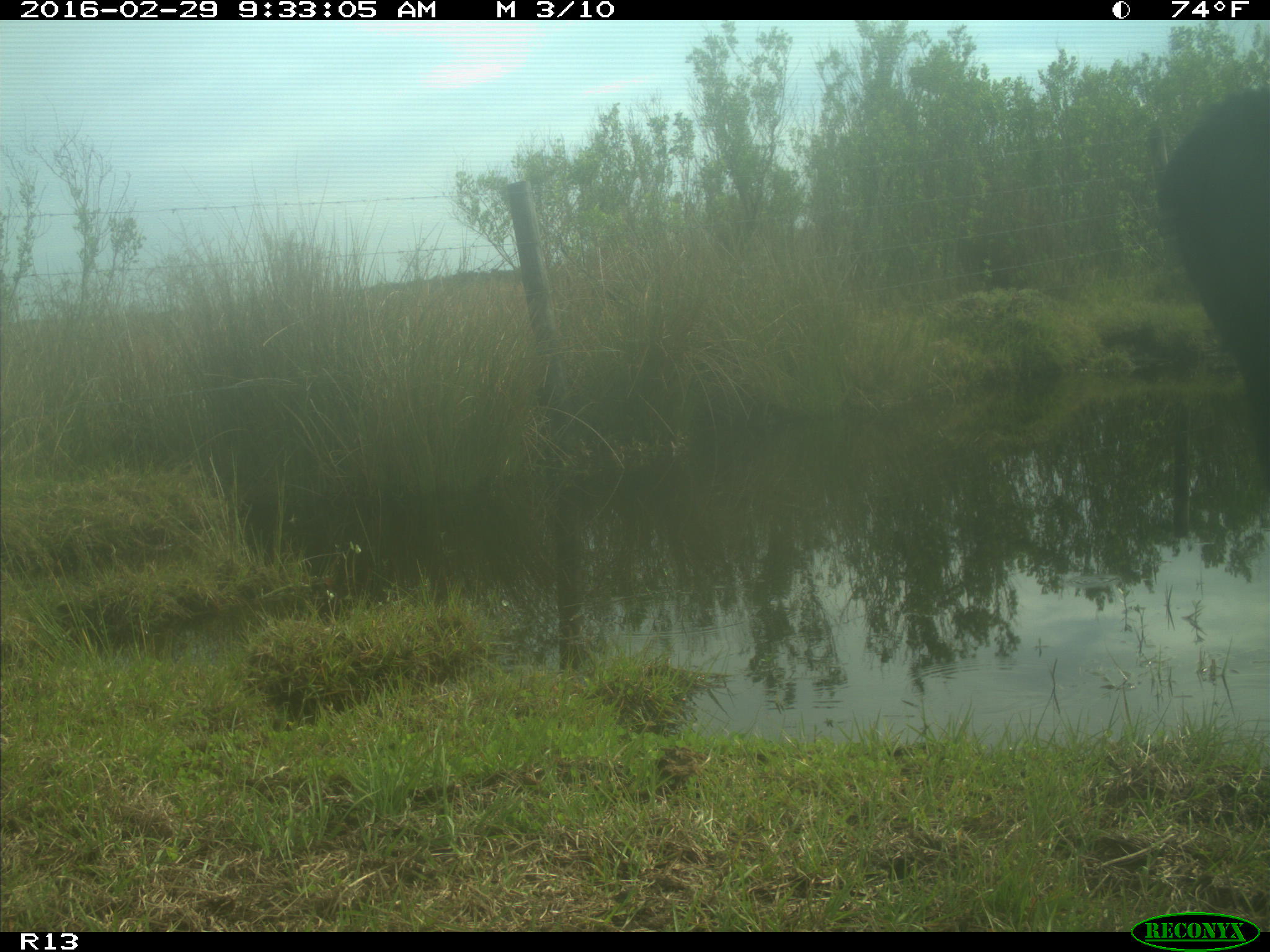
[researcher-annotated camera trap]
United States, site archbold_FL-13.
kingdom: Animalia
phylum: Chordata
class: Mammalia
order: Artiodactyla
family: Bovidae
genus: Bos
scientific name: Bos taurus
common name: domestic cow